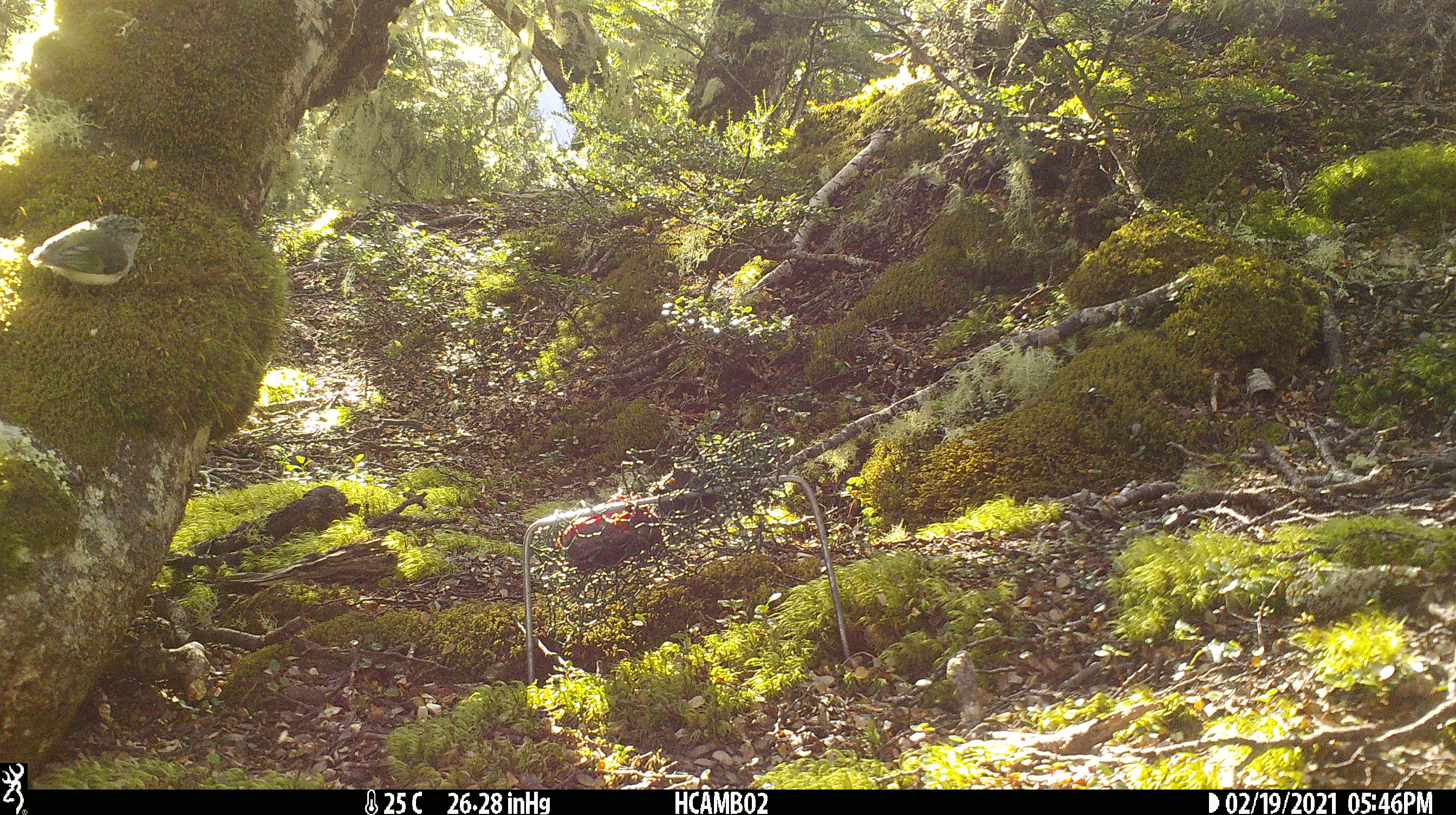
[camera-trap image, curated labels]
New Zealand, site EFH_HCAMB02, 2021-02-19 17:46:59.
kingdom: Animalia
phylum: Chordata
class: Aves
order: Passeriformes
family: Acanthisittidae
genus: Acanthisitta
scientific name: Acanthisitta chloris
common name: rifleman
Rifleman (Acanthisitta chloris).